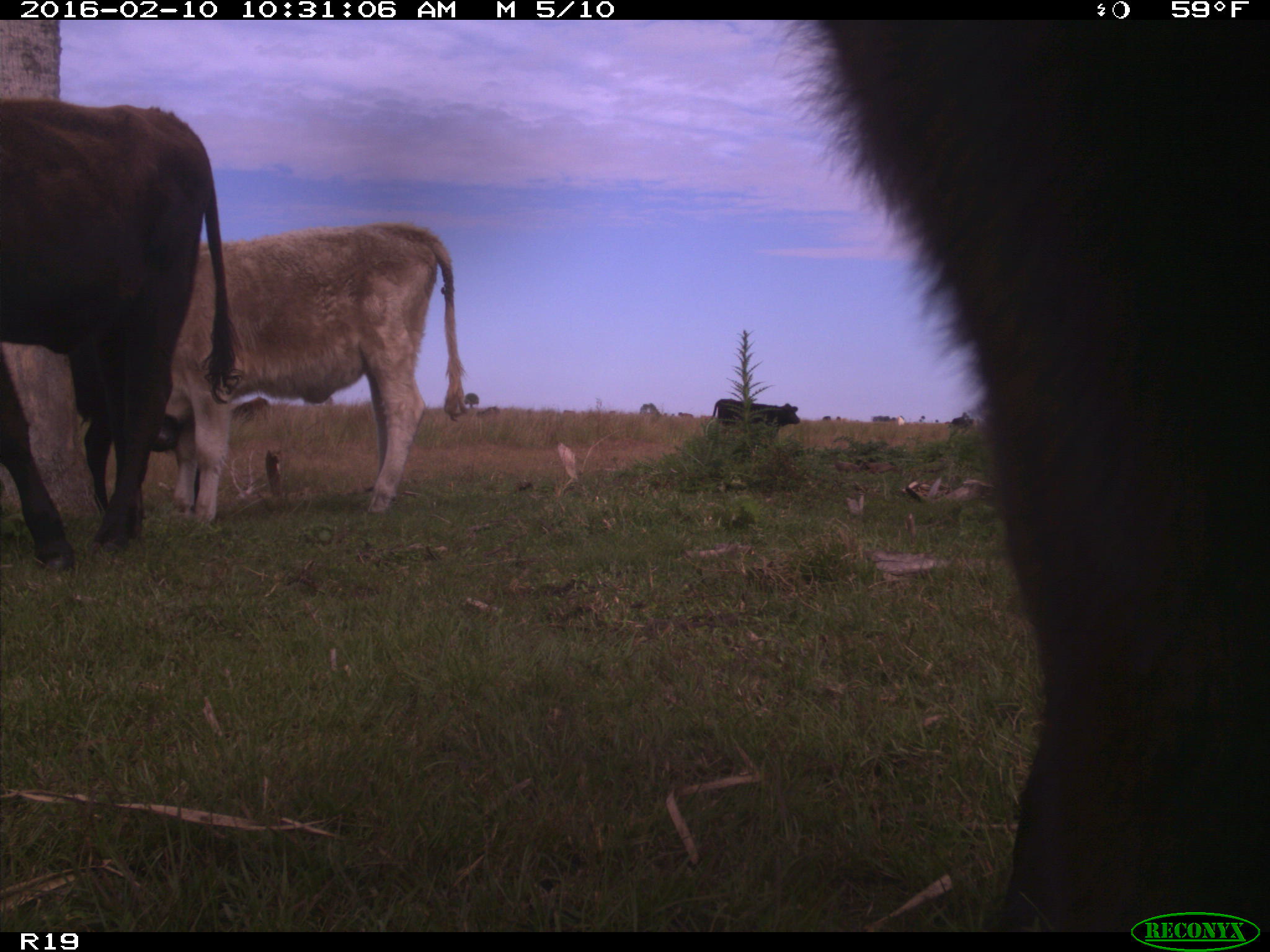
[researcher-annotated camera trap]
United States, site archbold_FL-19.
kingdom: Animalia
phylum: Chordata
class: Mammalia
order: Artiodactyla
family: Bovidae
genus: Bos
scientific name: Bos taurus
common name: domestic cow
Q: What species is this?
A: Bos taurus (domestic cow).